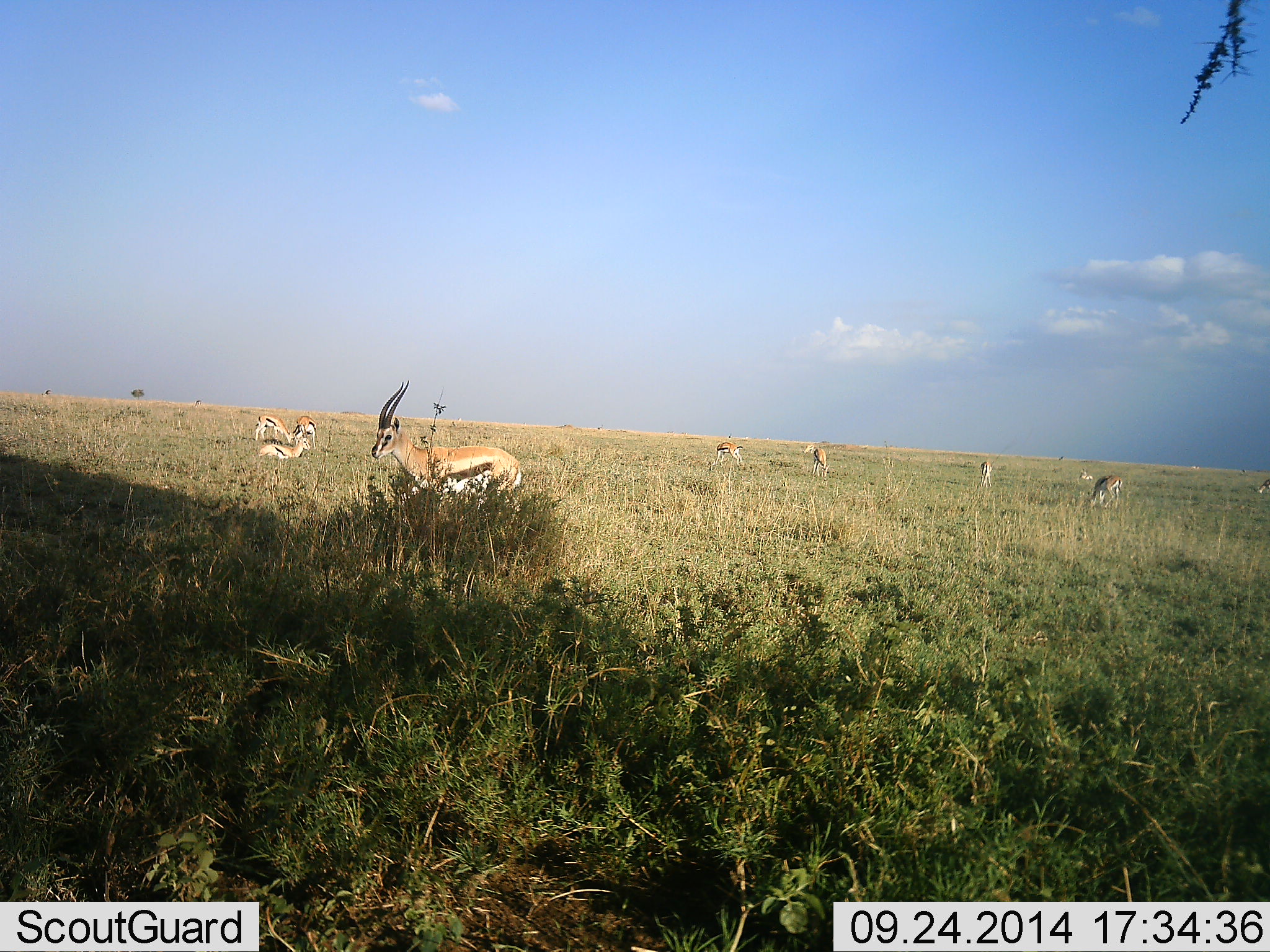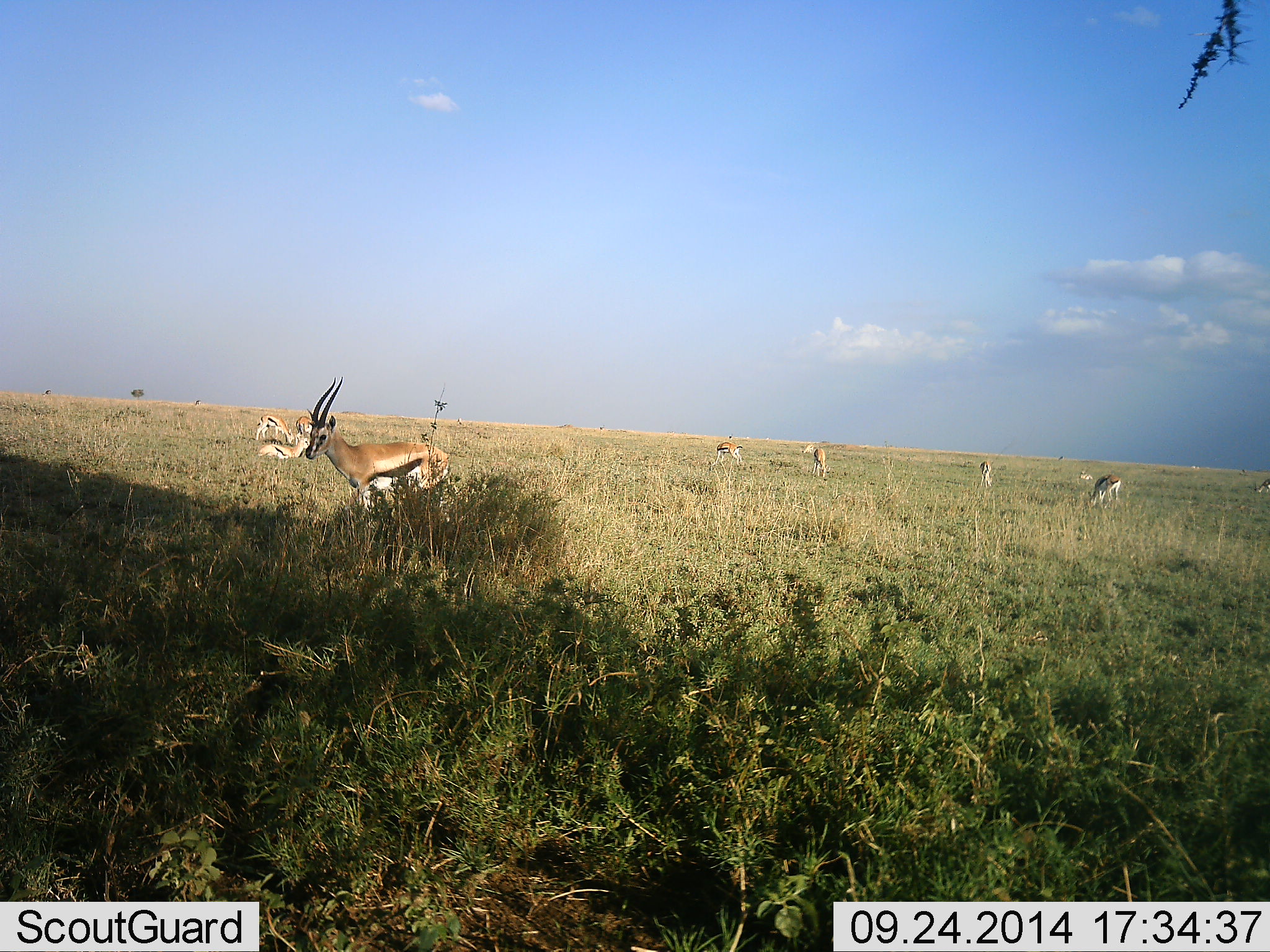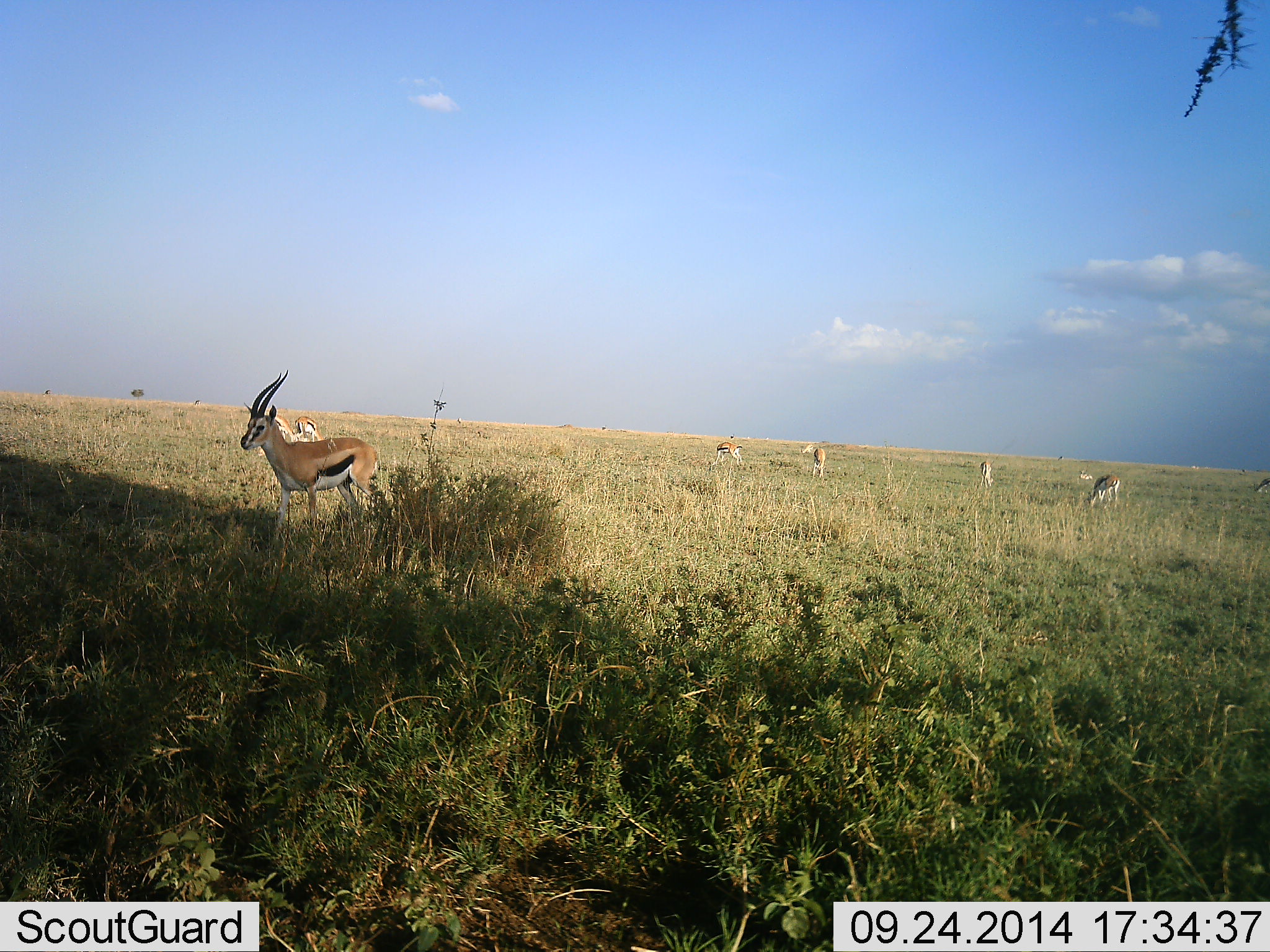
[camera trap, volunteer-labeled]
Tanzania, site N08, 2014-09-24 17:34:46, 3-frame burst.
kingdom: Animalia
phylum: Chordata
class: Mammalia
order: Artiodactyla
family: Bovidae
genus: Eudorcas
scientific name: Eudorcas thomsonii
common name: thomson's gazelle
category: gazellethomsons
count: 8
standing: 60%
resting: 90%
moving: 60%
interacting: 0%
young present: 10%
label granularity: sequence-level